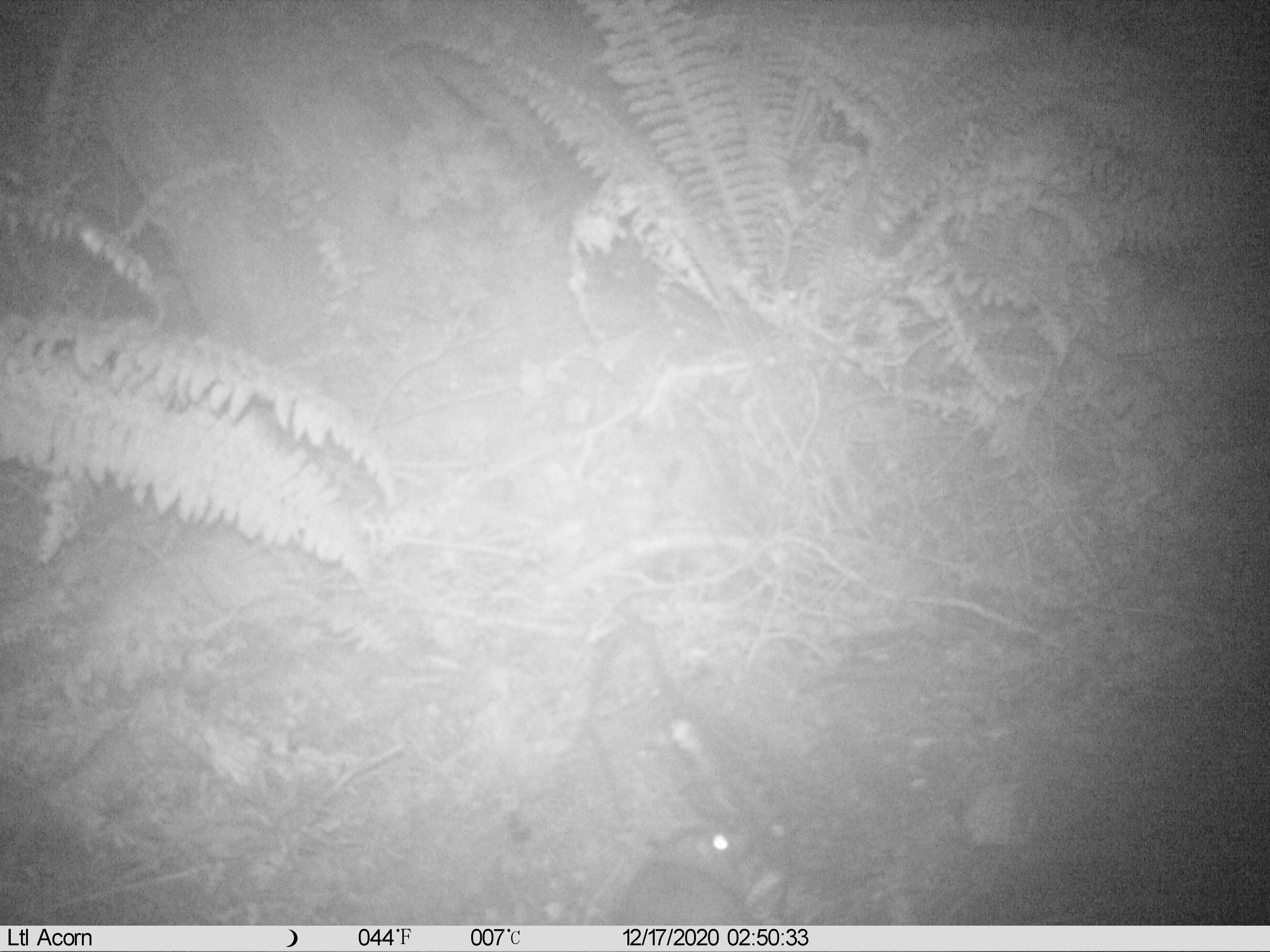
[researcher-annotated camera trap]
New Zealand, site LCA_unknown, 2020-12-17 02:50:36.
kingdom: Animalia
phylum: Chordata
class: Mammalia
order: Rodentia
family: Muridae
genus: Rattus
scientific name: Rattus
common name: rat